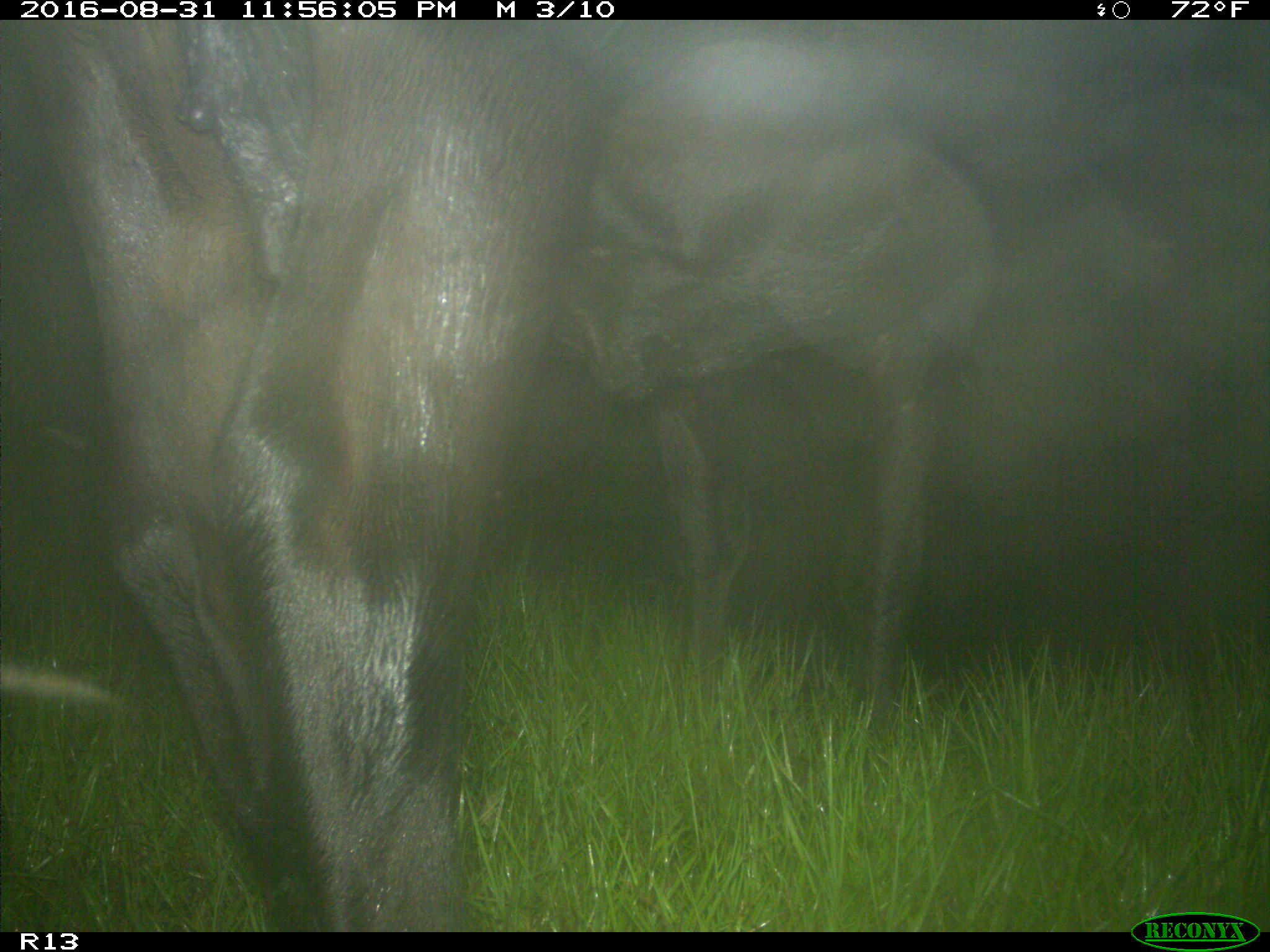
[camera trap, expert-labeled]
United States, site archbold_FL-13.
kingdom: Animalia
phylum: Chordata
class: Mammalia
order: Artiodactyla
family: Bovidae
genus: Bos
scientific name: Bos taurus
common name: domestic cow